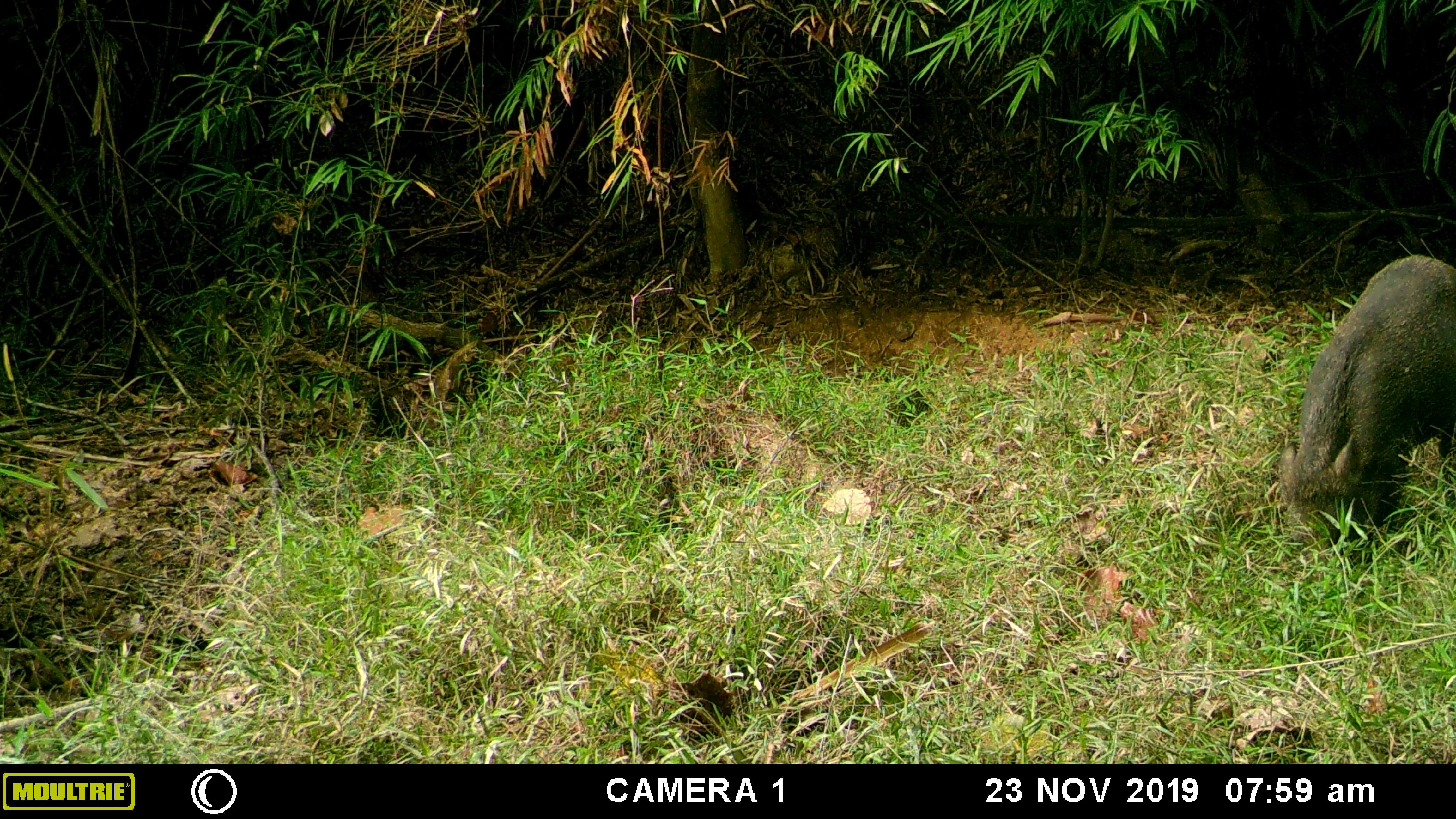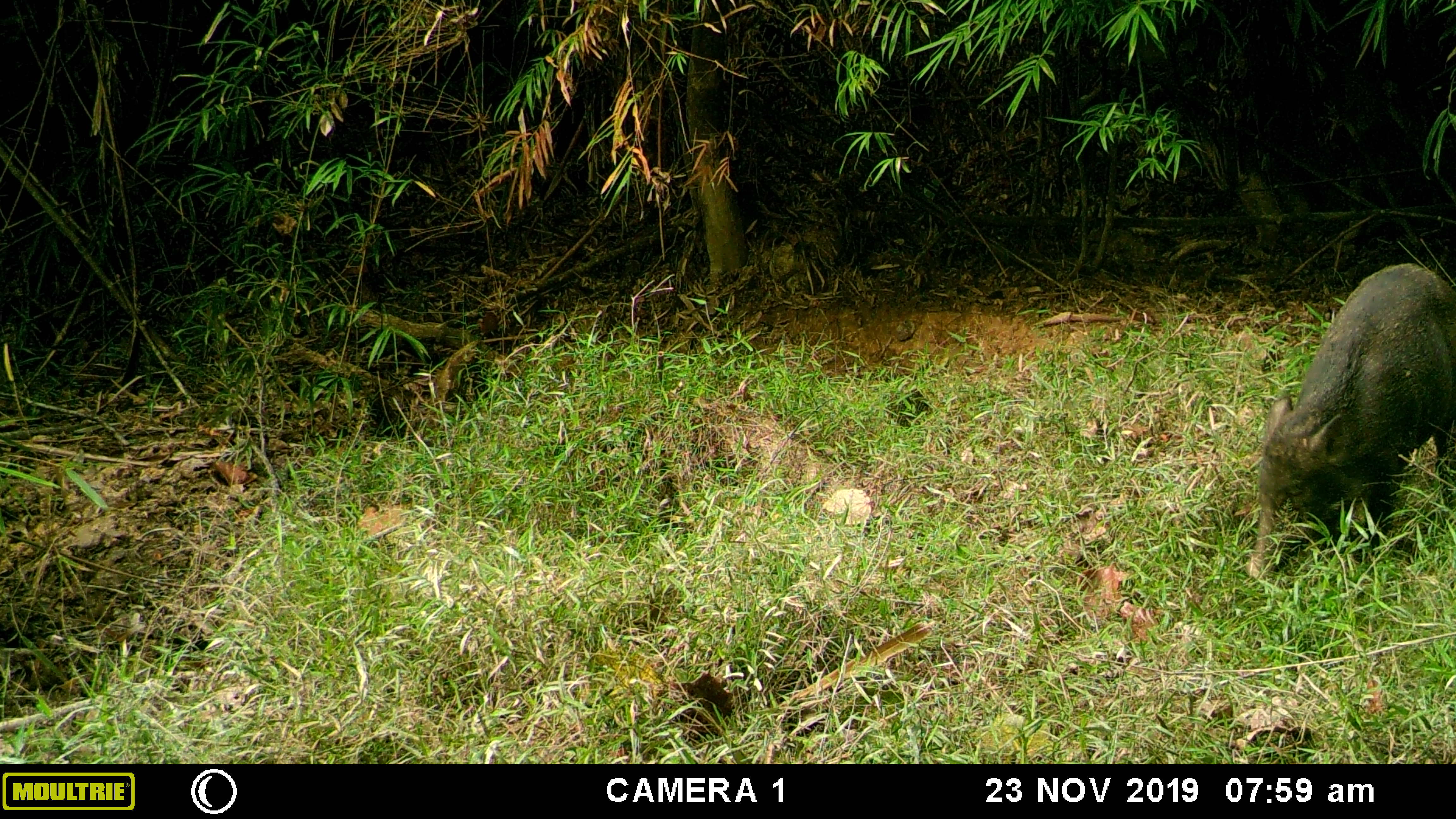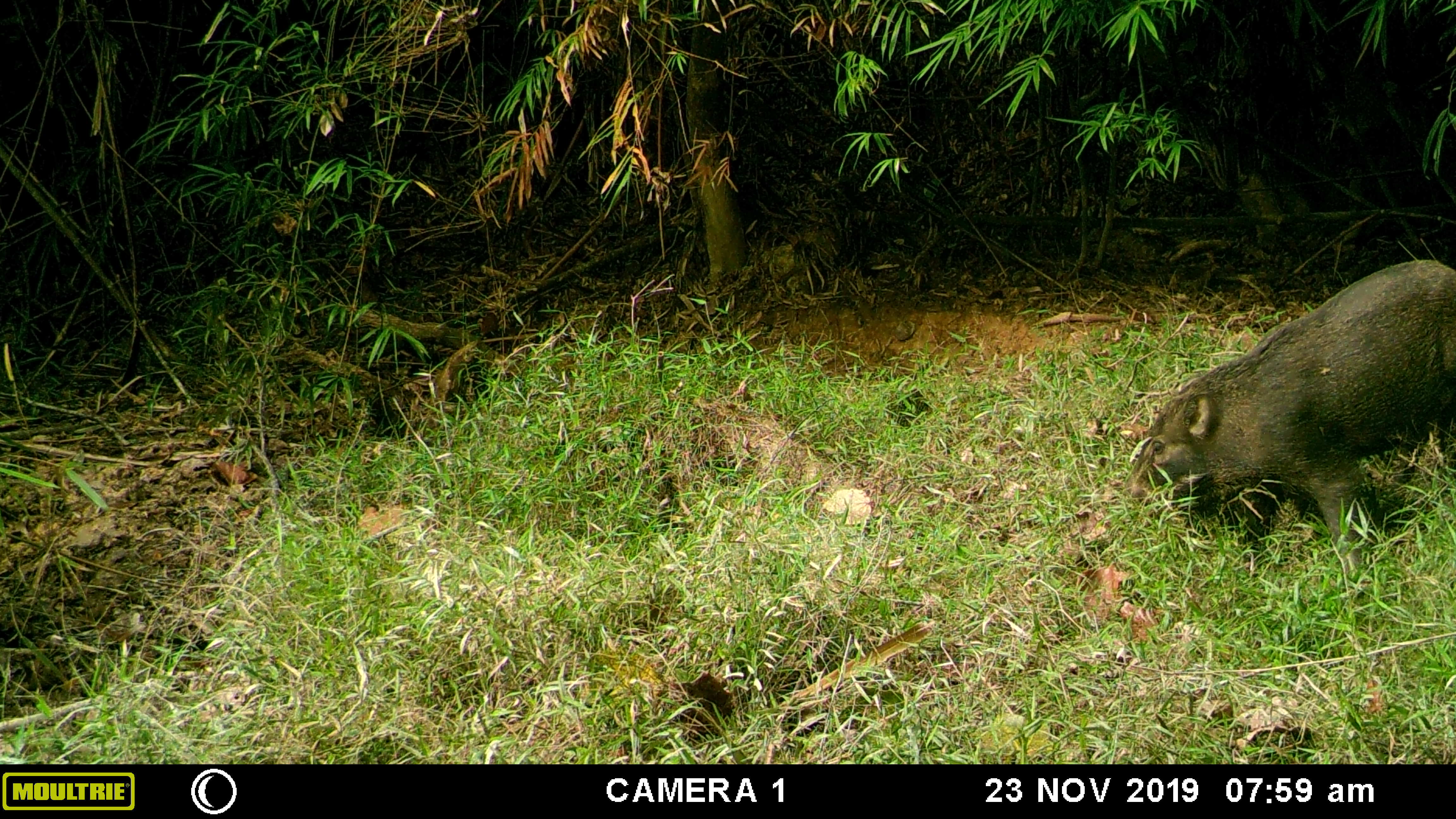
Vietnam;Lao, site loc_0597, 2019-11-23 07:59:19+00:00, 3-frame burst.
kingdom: Animalia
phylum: Chordata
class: Mammalia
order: Artiodactyla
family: Suidae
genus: Sus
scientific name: Sus scrofa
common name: eurasian wild pig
Eurasian wild pig (Sus scrofa). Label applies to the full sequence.